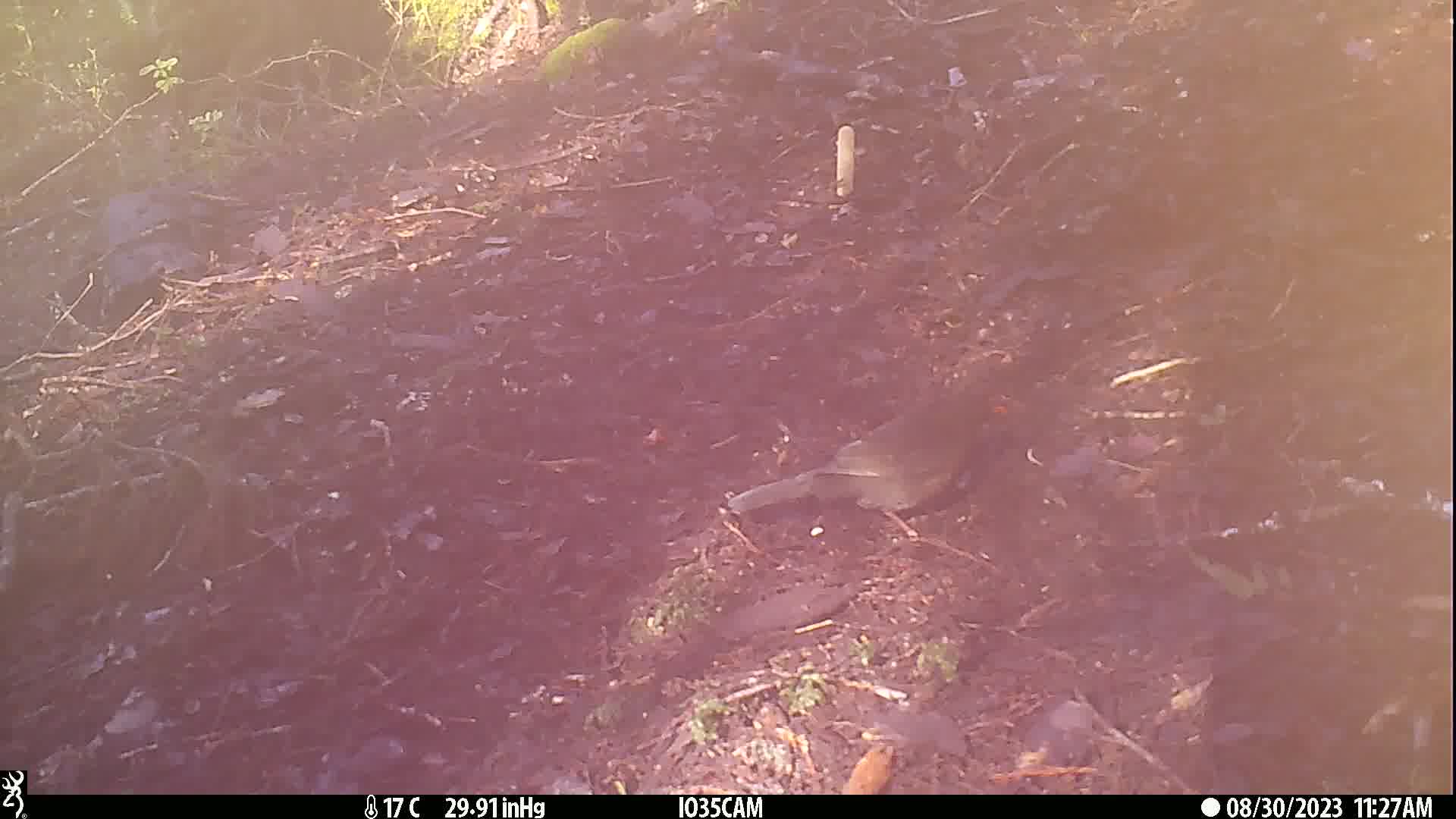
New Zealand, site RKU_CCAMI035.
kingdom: Animalia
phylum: Chordata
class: Aves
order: Passeriformes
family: Turdidae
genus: Turdus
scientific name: Turdus merula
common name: eurasian blackbird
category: blackbird